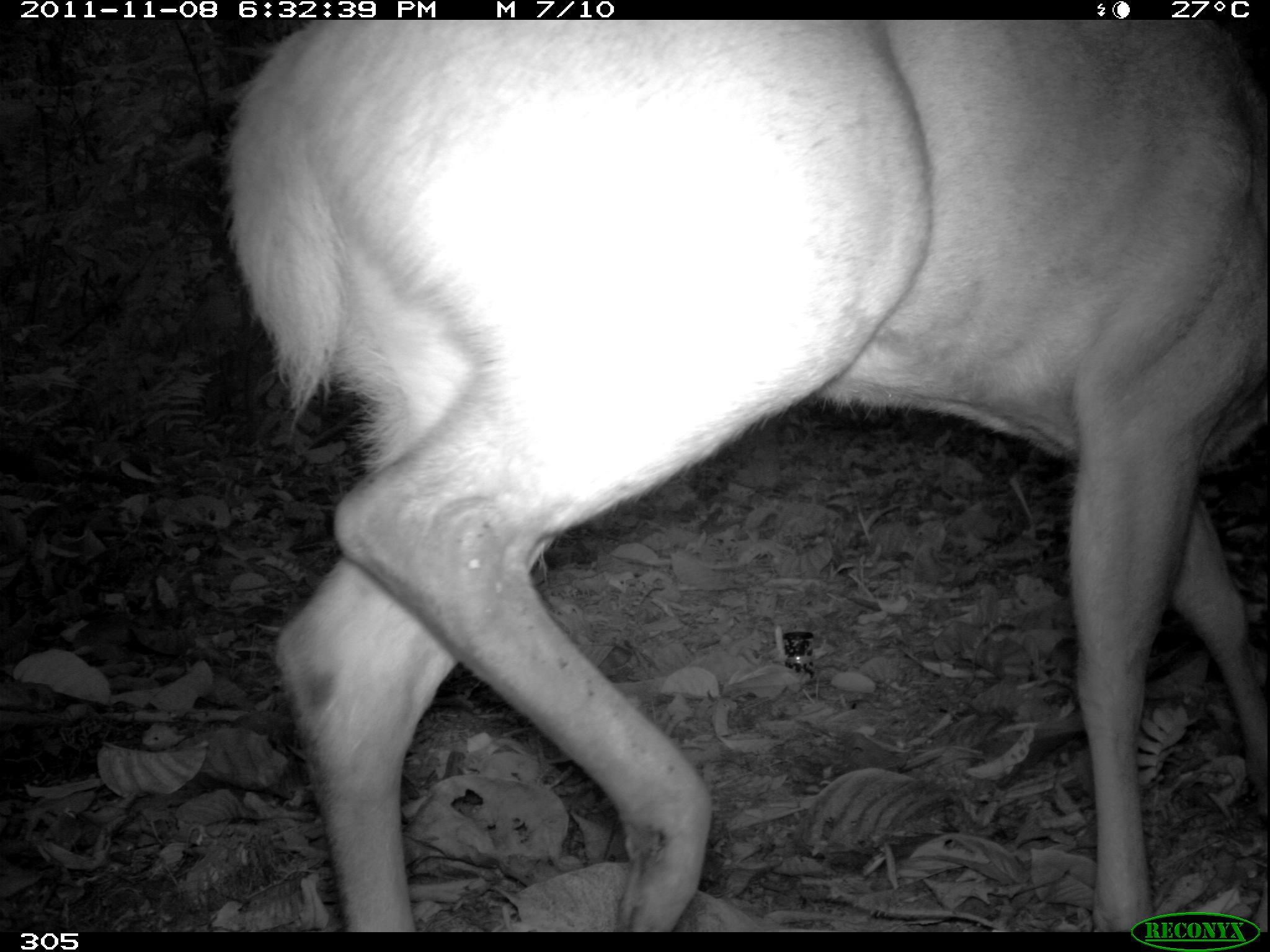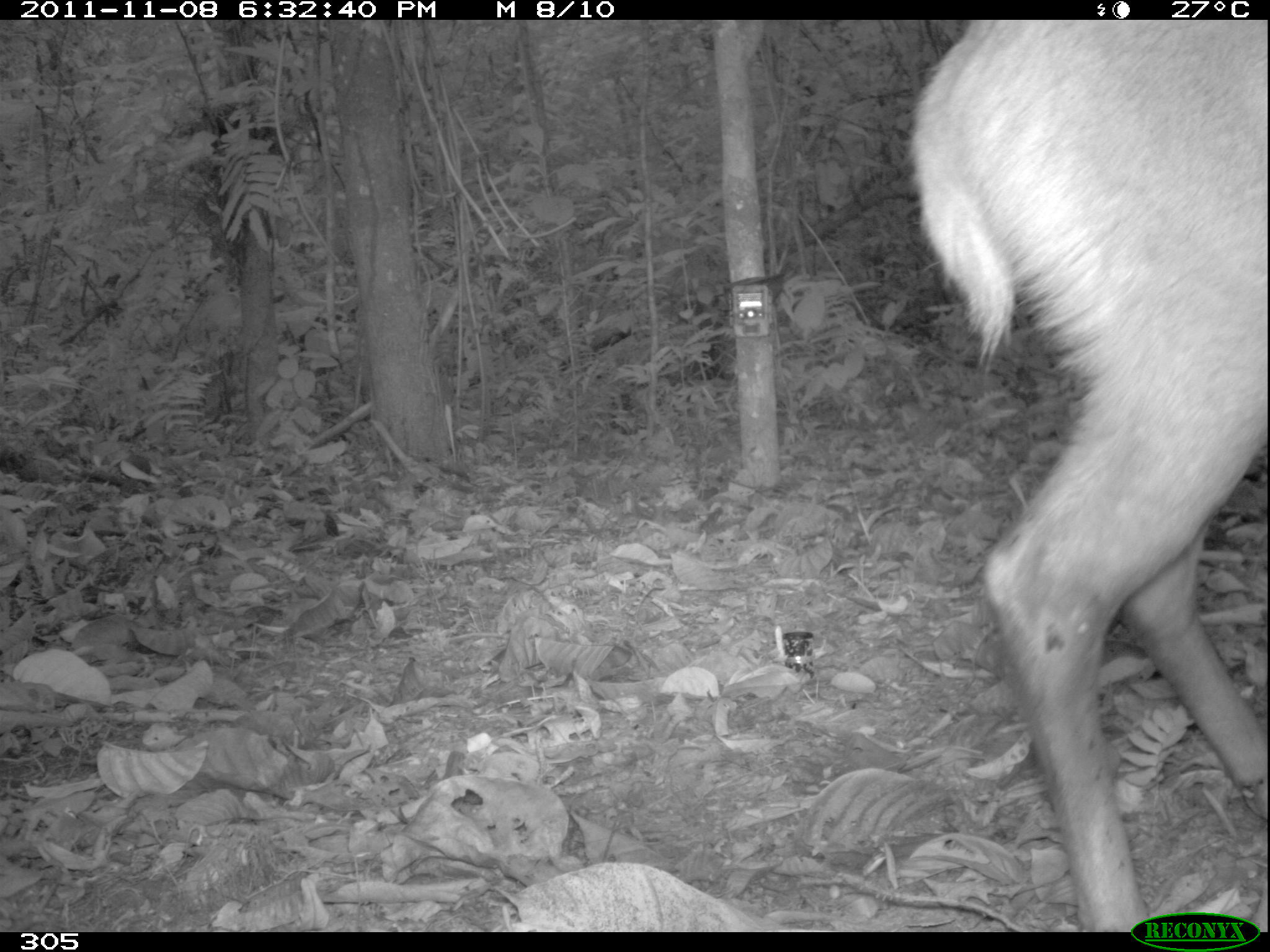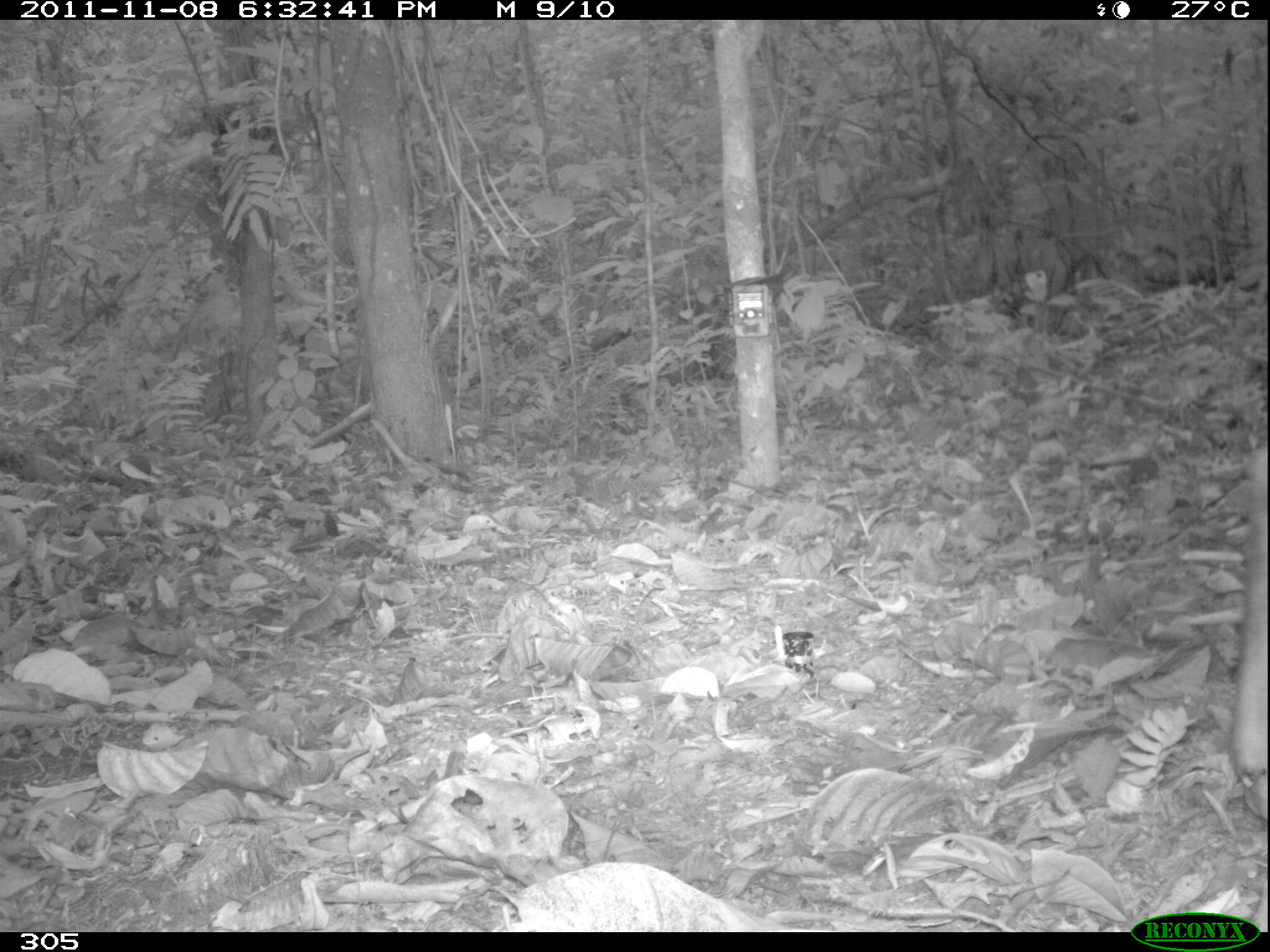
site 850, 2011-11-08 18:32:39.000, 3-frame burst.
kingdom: Animalia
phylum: Chordata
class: Mammalia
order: Artiodactyla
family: Cervidae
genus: Mazama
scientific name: Mazama americana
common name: red brocket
Mazama americana (red brocket).